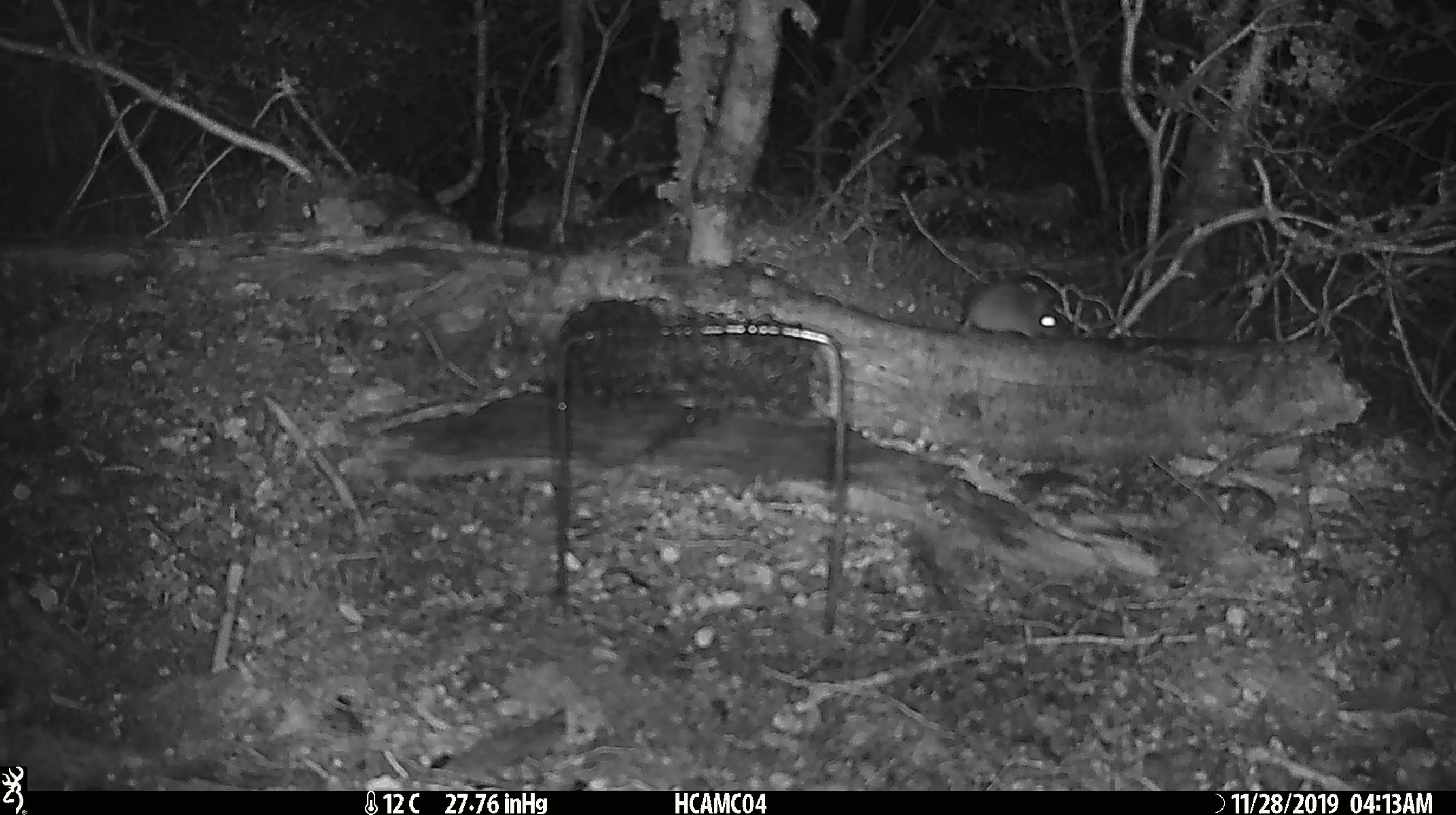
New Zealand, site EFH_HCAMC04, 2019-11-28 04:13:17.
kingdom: Animalia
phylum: Chordata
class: Mammalia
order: Rodentia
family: Muridae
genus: Mus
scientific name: Mus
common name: mouse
Mouse (Mus).